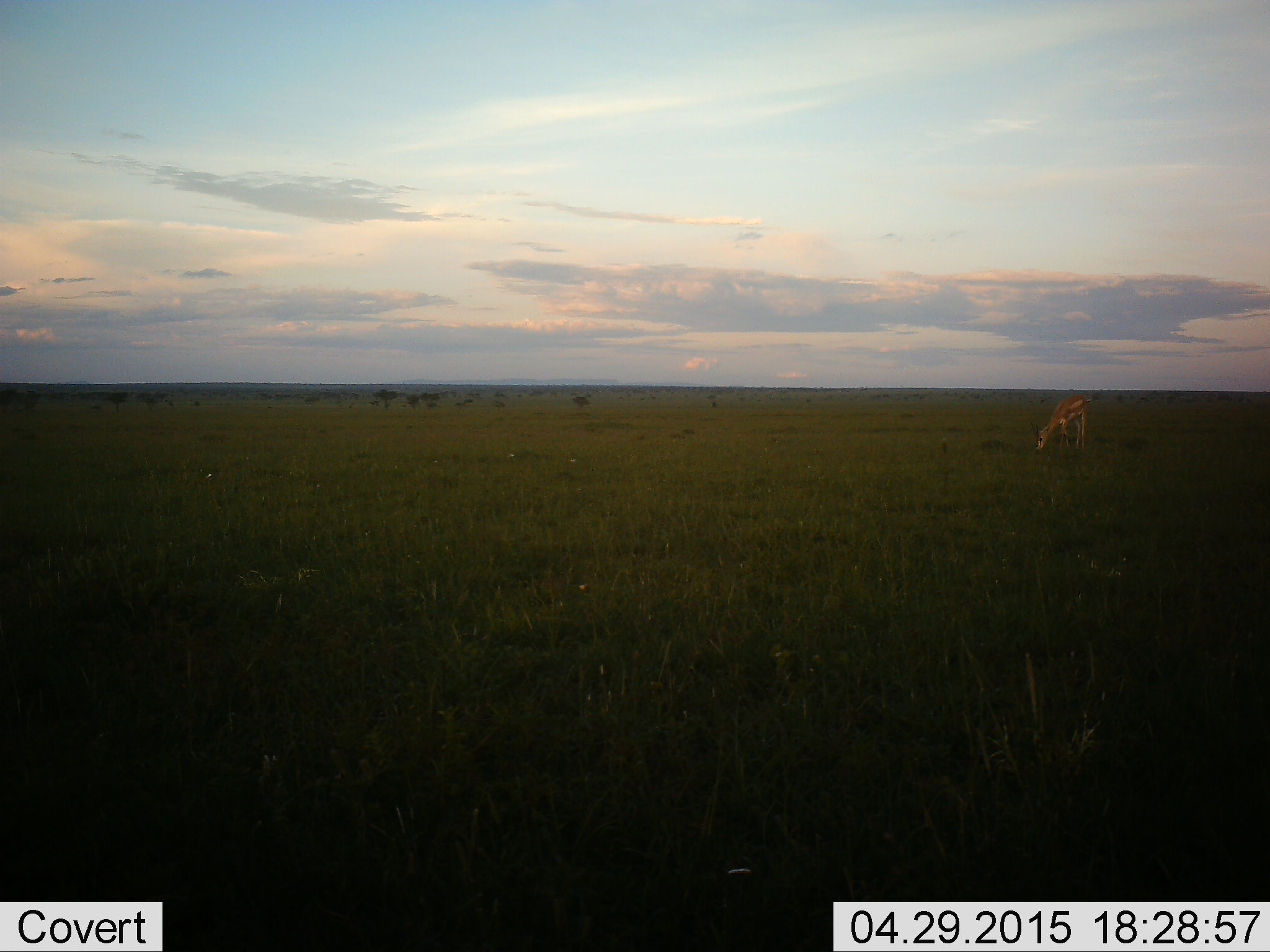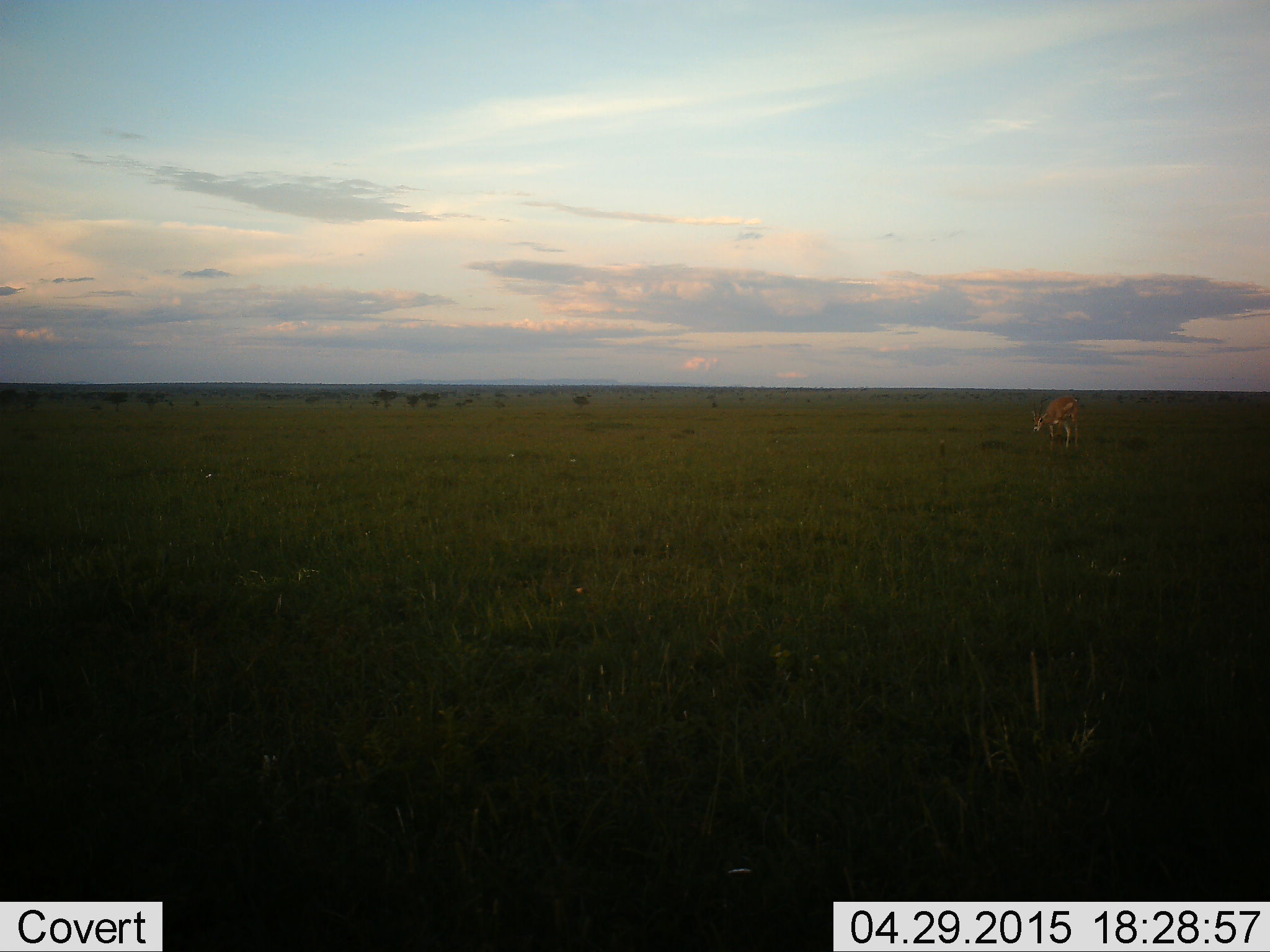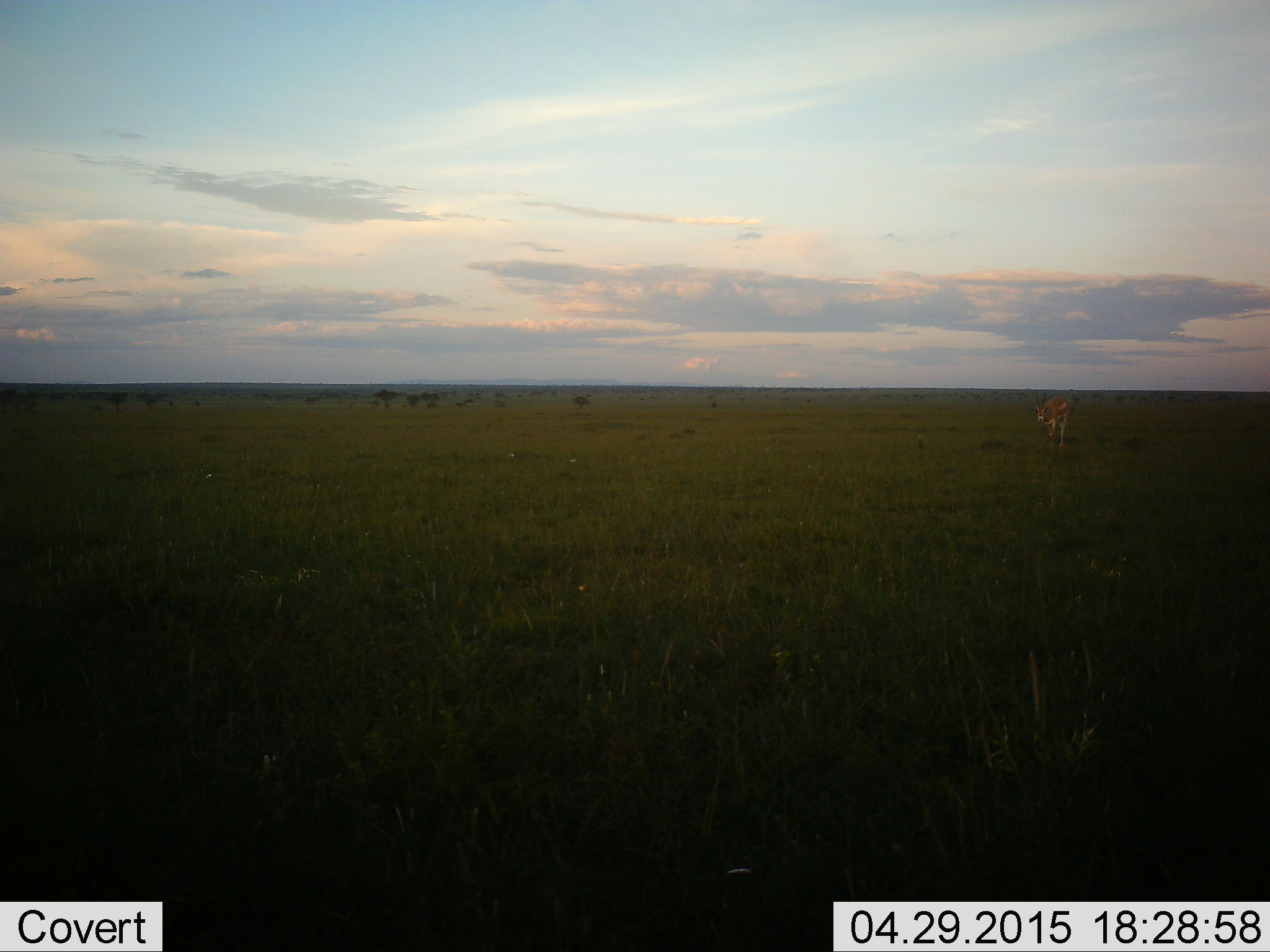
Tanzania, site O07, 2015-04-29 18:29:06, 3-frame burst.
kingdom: Animalia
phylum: Chordata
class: Mammalia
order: Artiodactyla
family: Bovidae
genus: Nanger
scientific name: Nanger granti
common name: grant's gazelle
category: gazellegrants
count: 1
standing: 30%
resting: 0%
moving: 30%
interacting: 0%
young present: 0%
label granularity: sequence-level